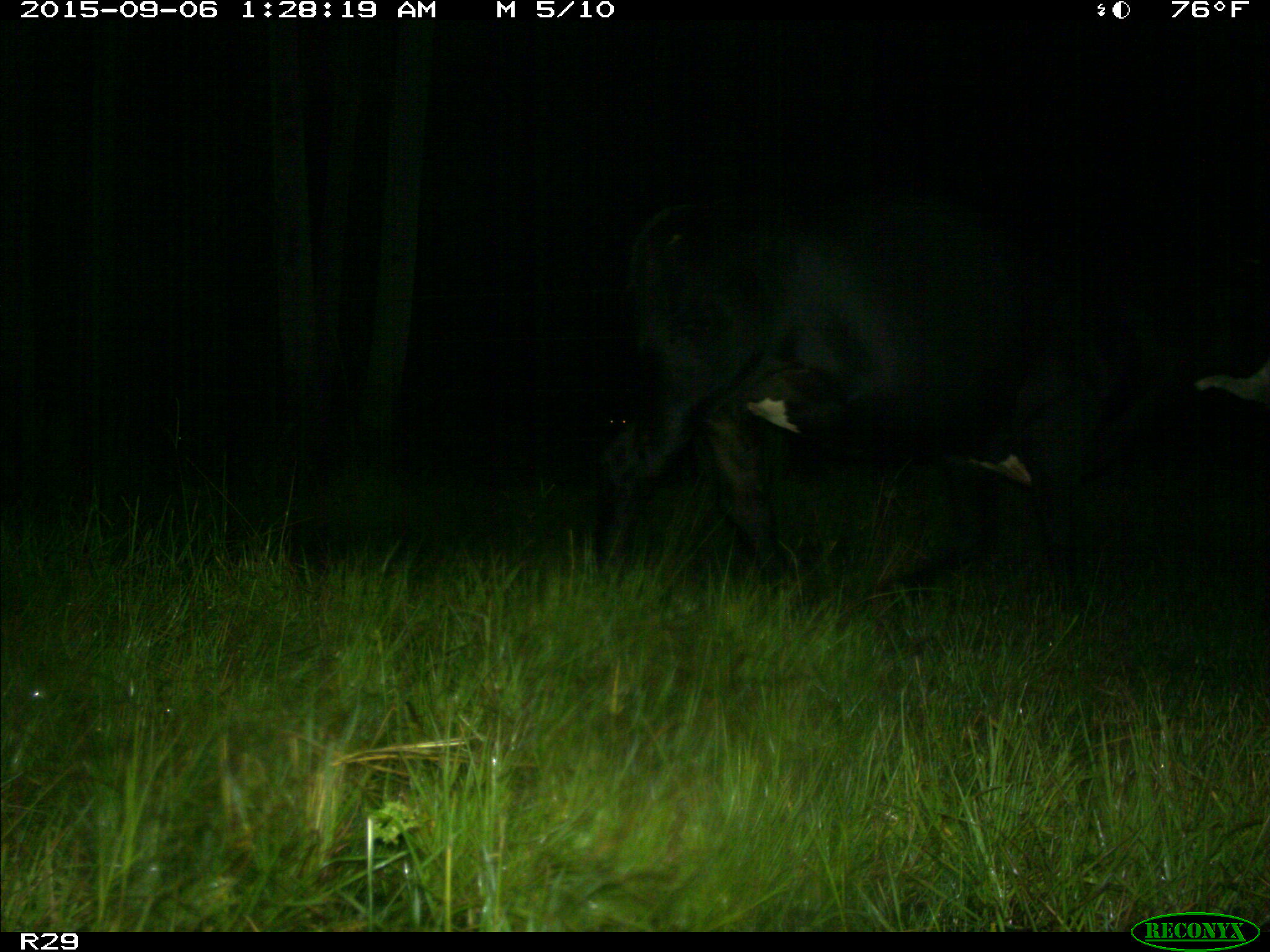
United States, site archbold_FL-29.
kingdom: Animalia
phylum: Chordata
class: Mammalia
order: Artiodactyla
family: Bovidae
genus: Bos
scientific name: Bos taurus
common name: domestic cow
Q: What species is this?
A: Bos taurus (domestic cow).